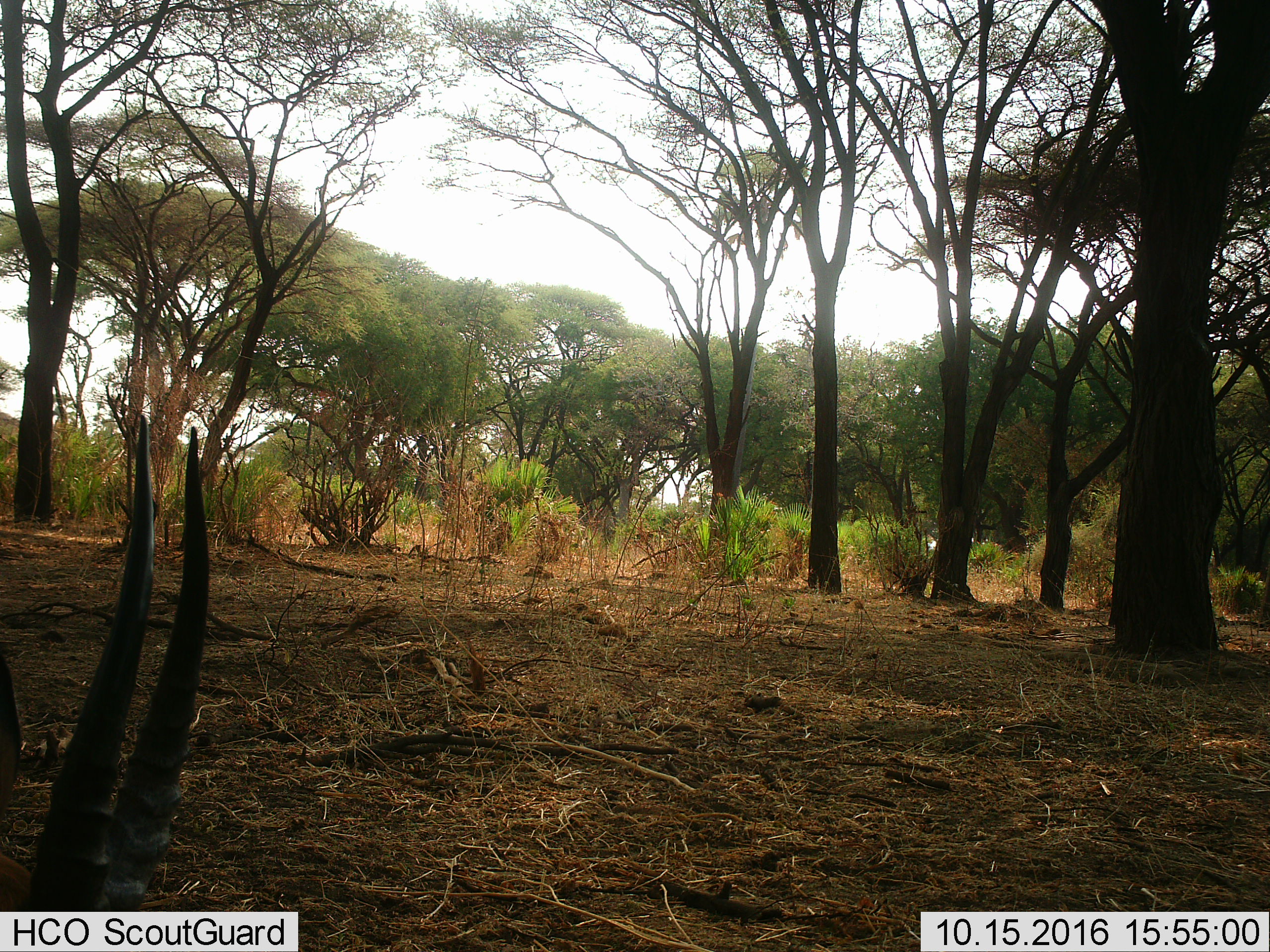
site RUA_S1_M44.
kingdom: Animalia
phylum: Chordata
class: Mammalia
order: Artiodactyla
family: Bovidae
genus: Aepyceros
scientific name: Aepyceros melampus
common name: impala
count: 1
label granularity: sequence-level